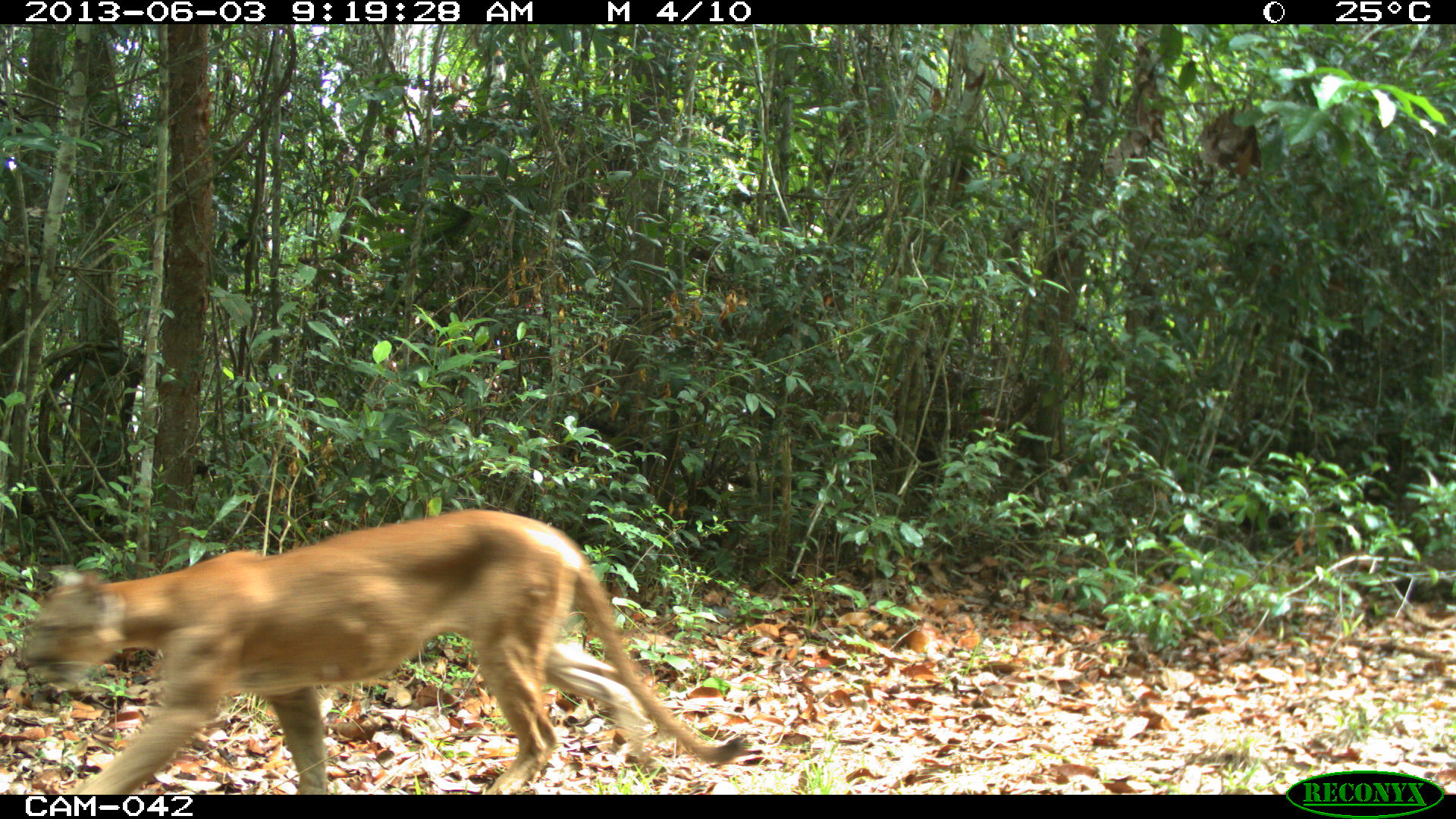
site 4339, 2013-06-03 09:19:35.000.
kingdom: Animalia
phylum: Chordata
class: Mammalia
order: Carnivora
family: Felidae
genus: Puma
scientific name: Puma concolor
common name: mountain lion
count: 1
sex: male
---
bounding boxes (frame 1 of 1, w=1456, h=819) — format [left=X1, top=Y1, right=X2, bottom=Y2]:
puma concolor: [left=20, top=506, right=740, bottom=793]